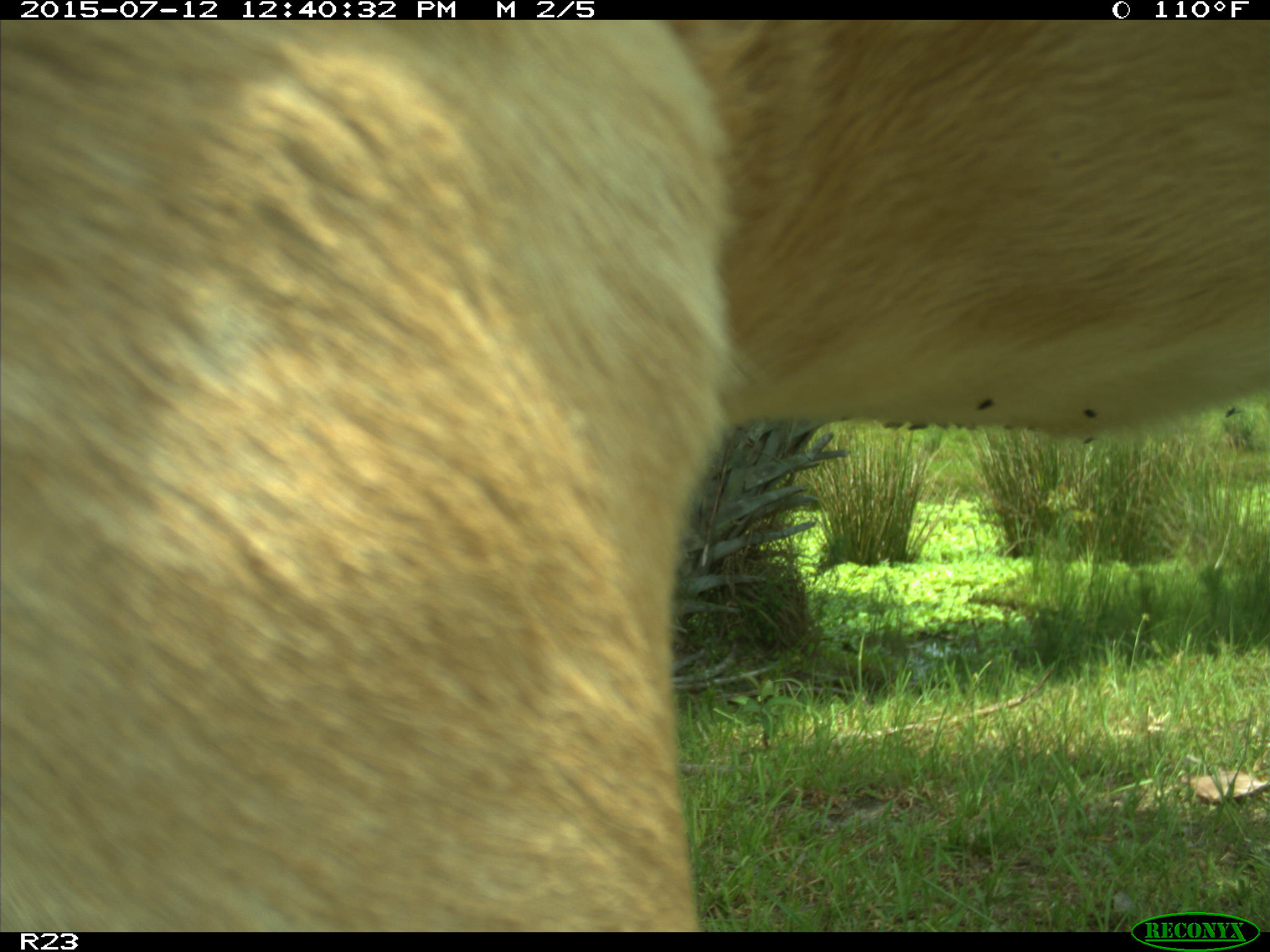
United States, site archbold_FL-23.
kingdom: Animalia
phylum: Chordata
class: Mammalia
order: Artiodactyla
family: Bovidae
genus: Bos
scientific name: Bos taurus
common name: domestic cow